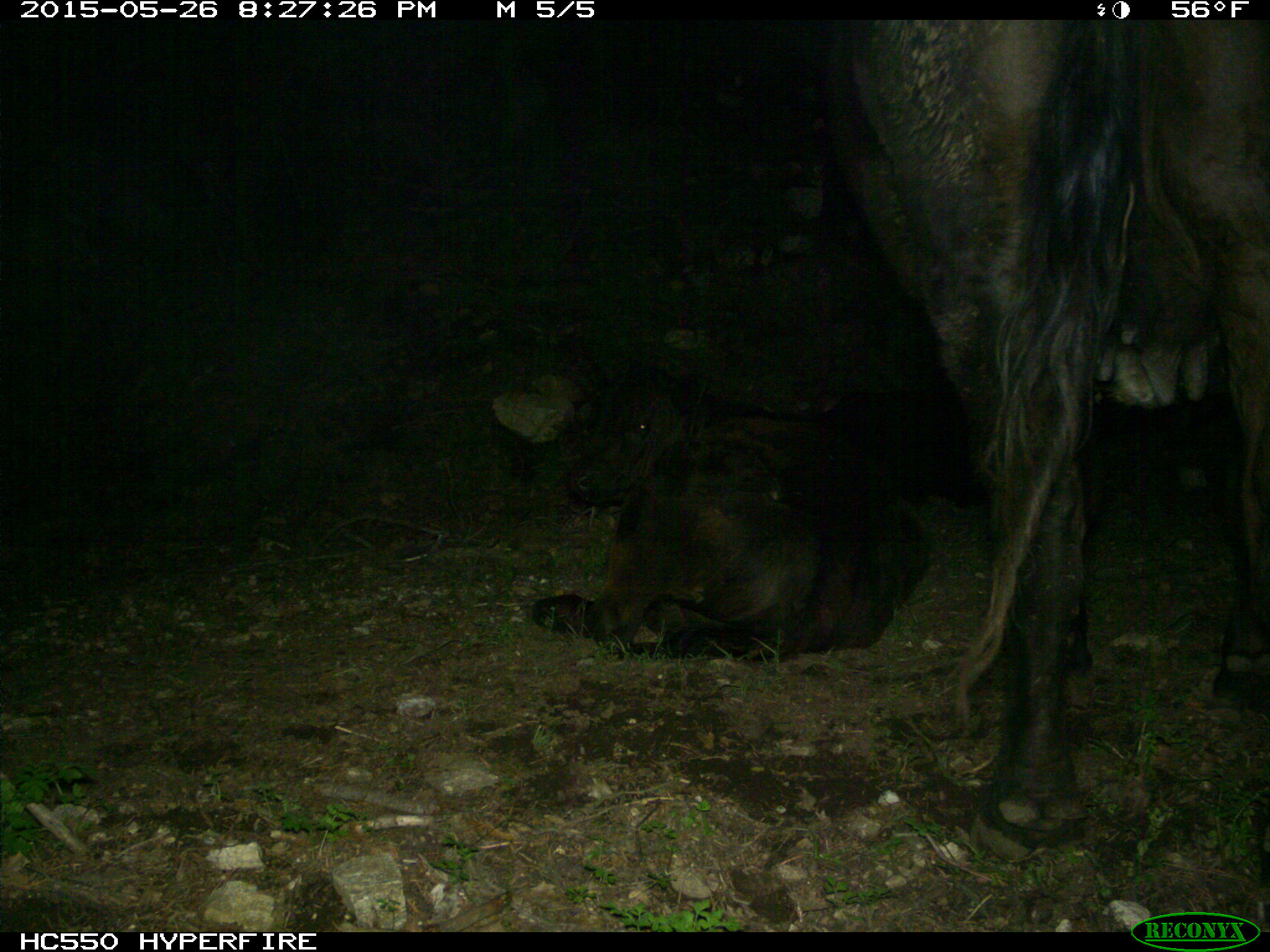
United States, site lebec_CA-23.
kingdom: Animalia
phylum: Chordata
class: Mammalia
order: Artiodactyla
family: Bovidae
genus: Bos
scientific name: Bos taurus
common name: domestic cow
Bos taurus (domestic cow).